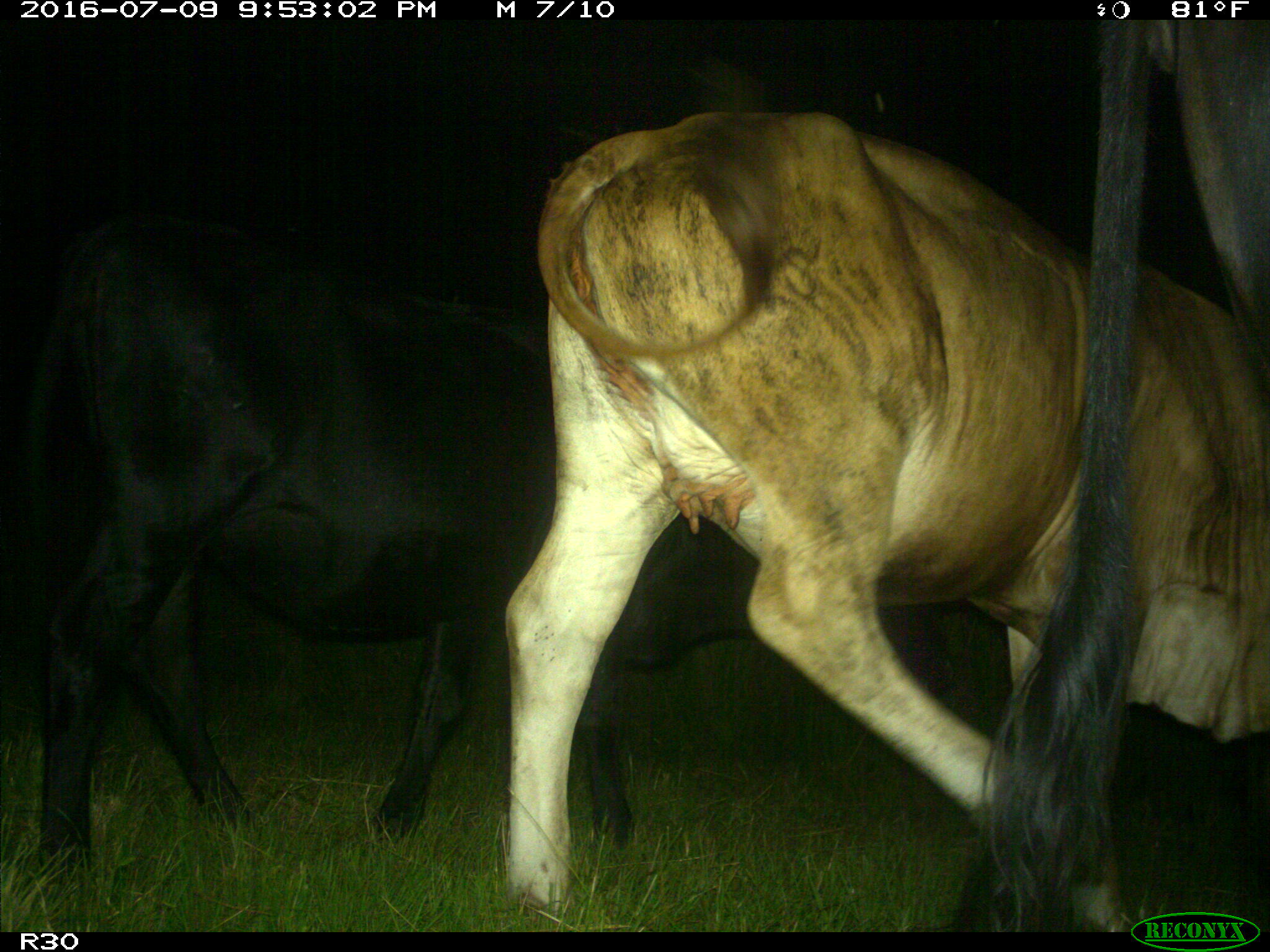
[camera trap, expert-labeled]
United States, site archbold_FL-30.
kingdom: Animalia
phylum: Chordata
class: Mammalia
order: Artiodactyla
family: Bovidae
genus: Bos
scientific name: Bos taurus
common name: domestic cow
Bos taurus (domestic cow).